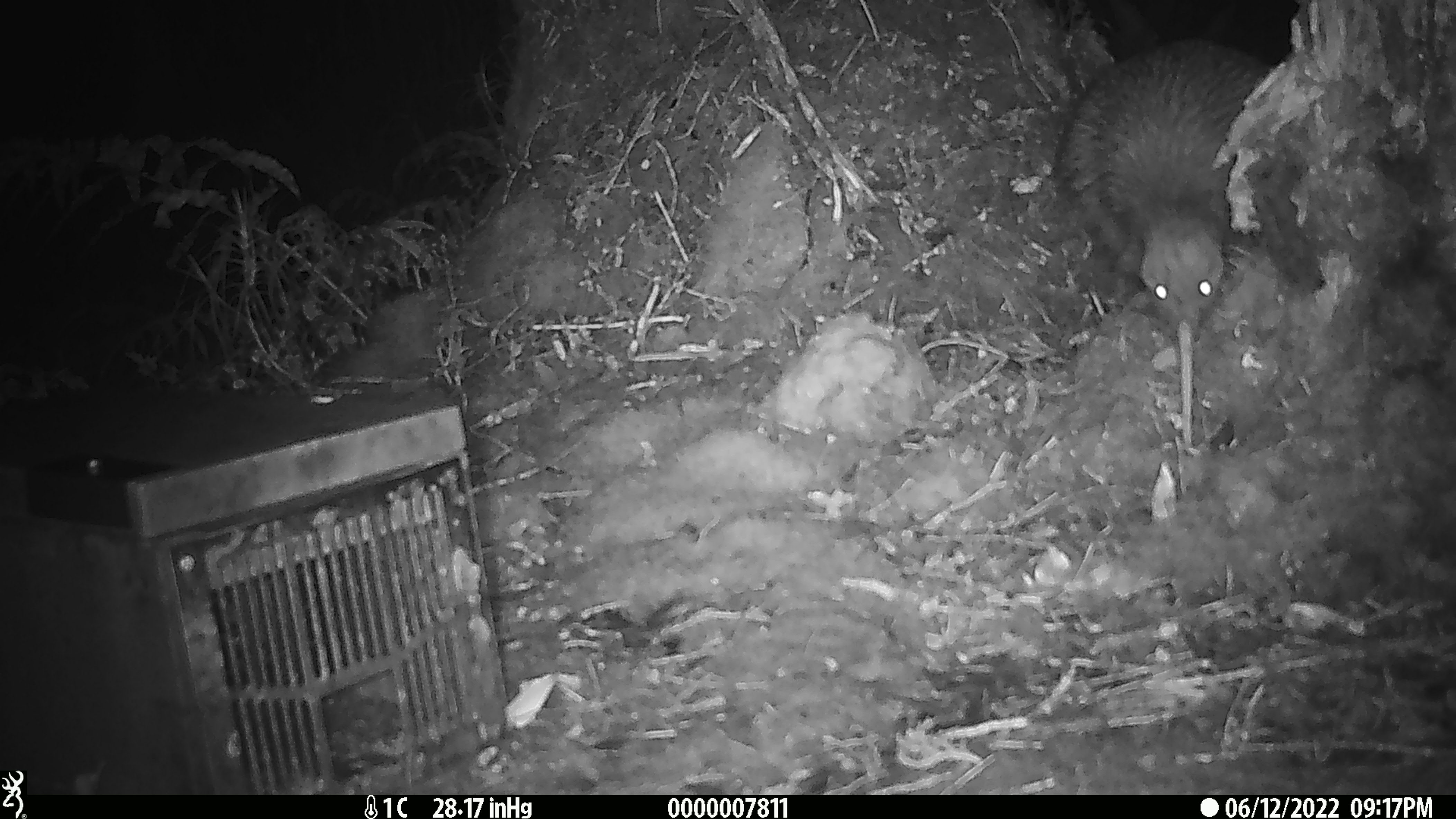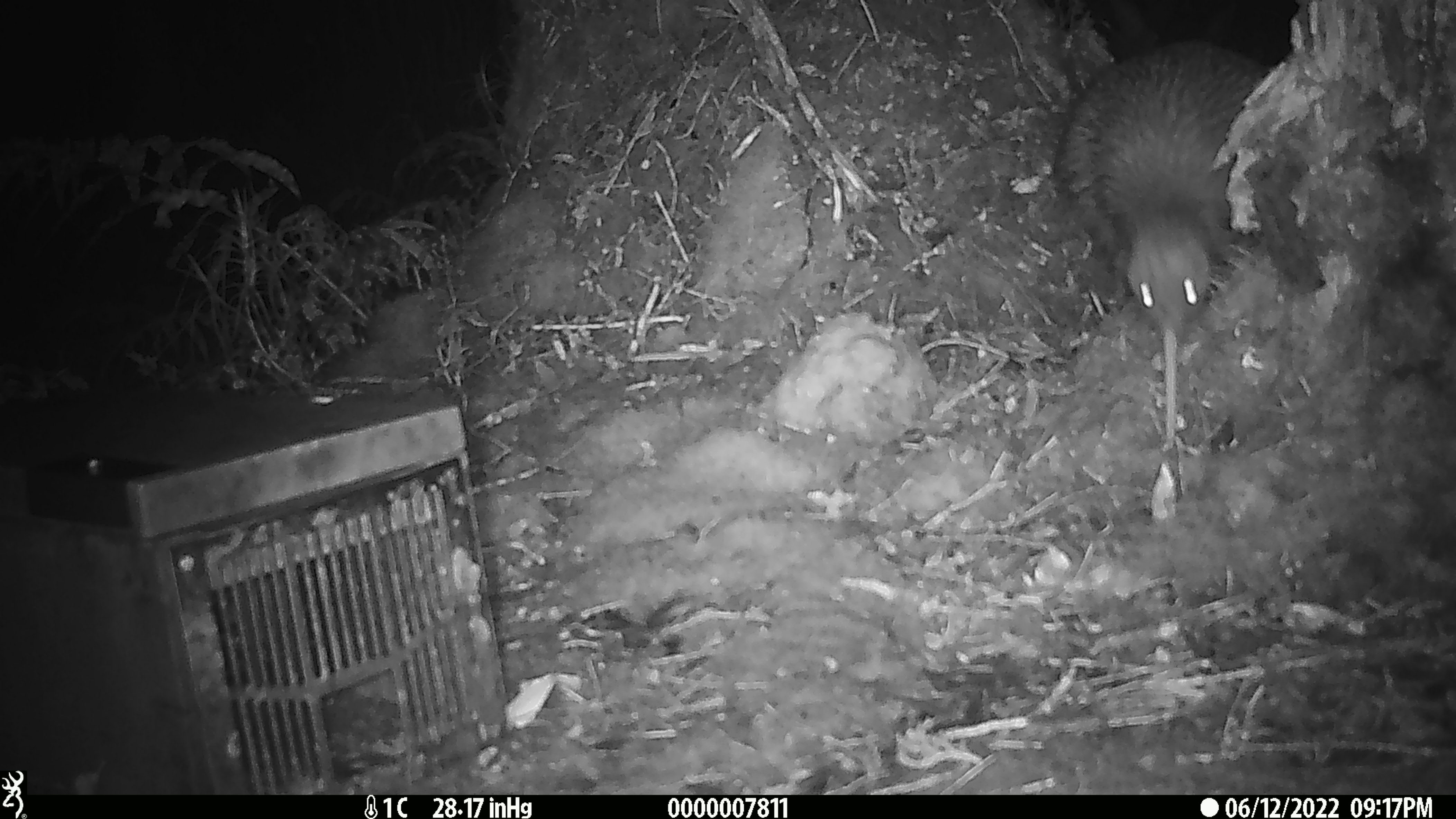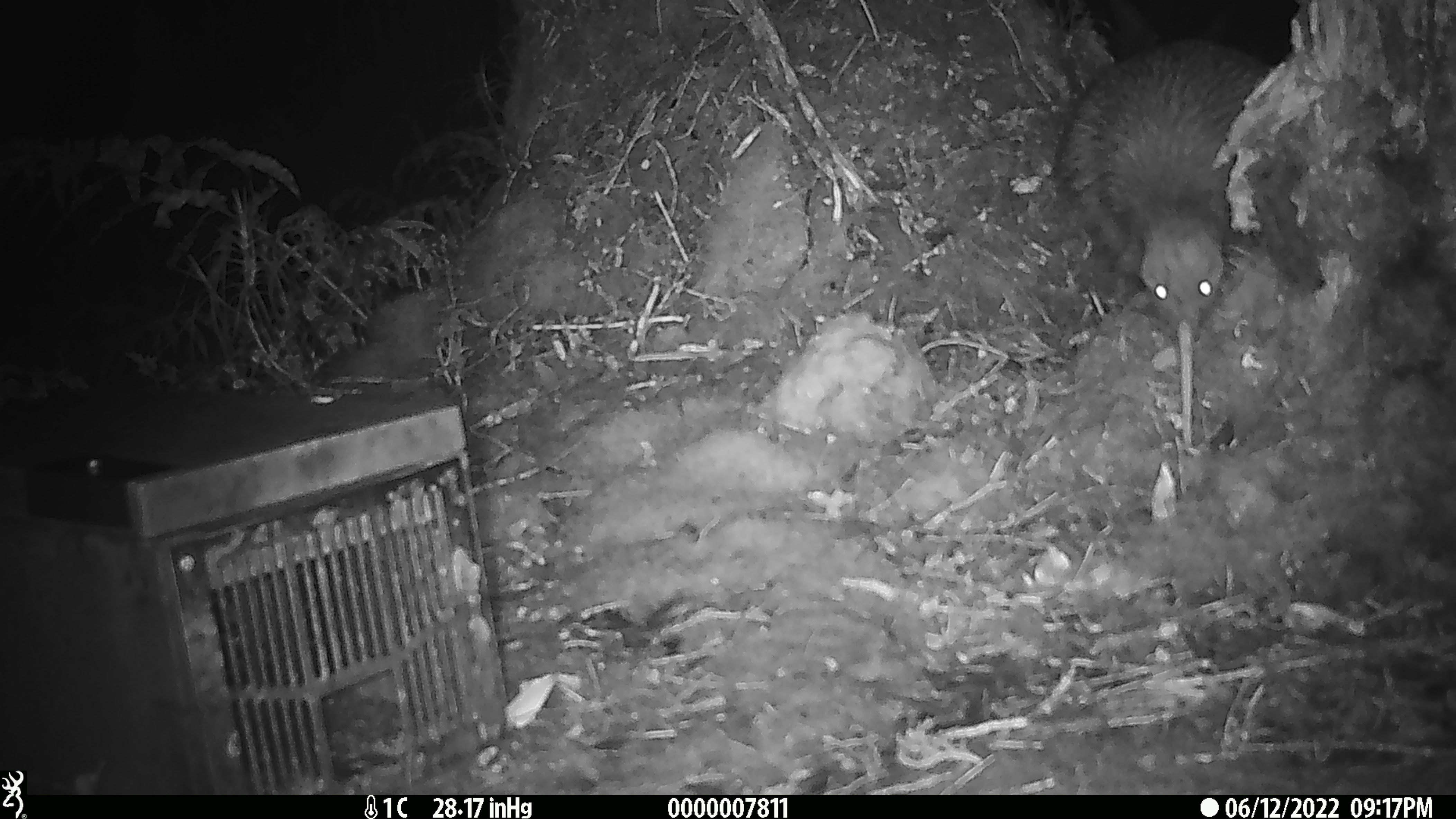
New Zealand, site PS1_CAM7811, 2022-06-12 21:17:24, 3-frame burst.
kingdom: Animalia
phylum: Chordata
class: Aves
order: Apterygiformes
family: Apterygidae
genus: Apteryx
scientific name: Apteryx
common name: kiwi